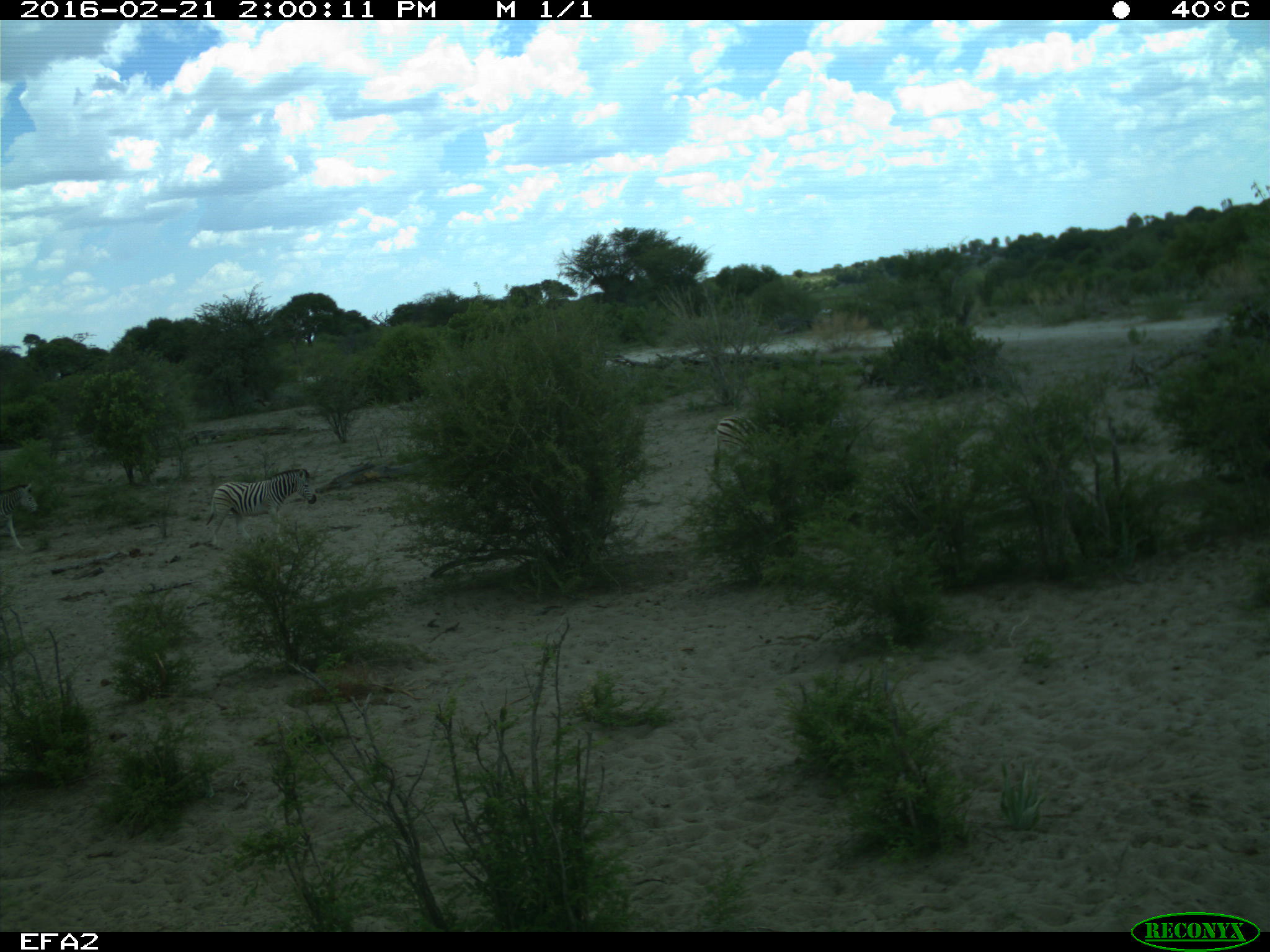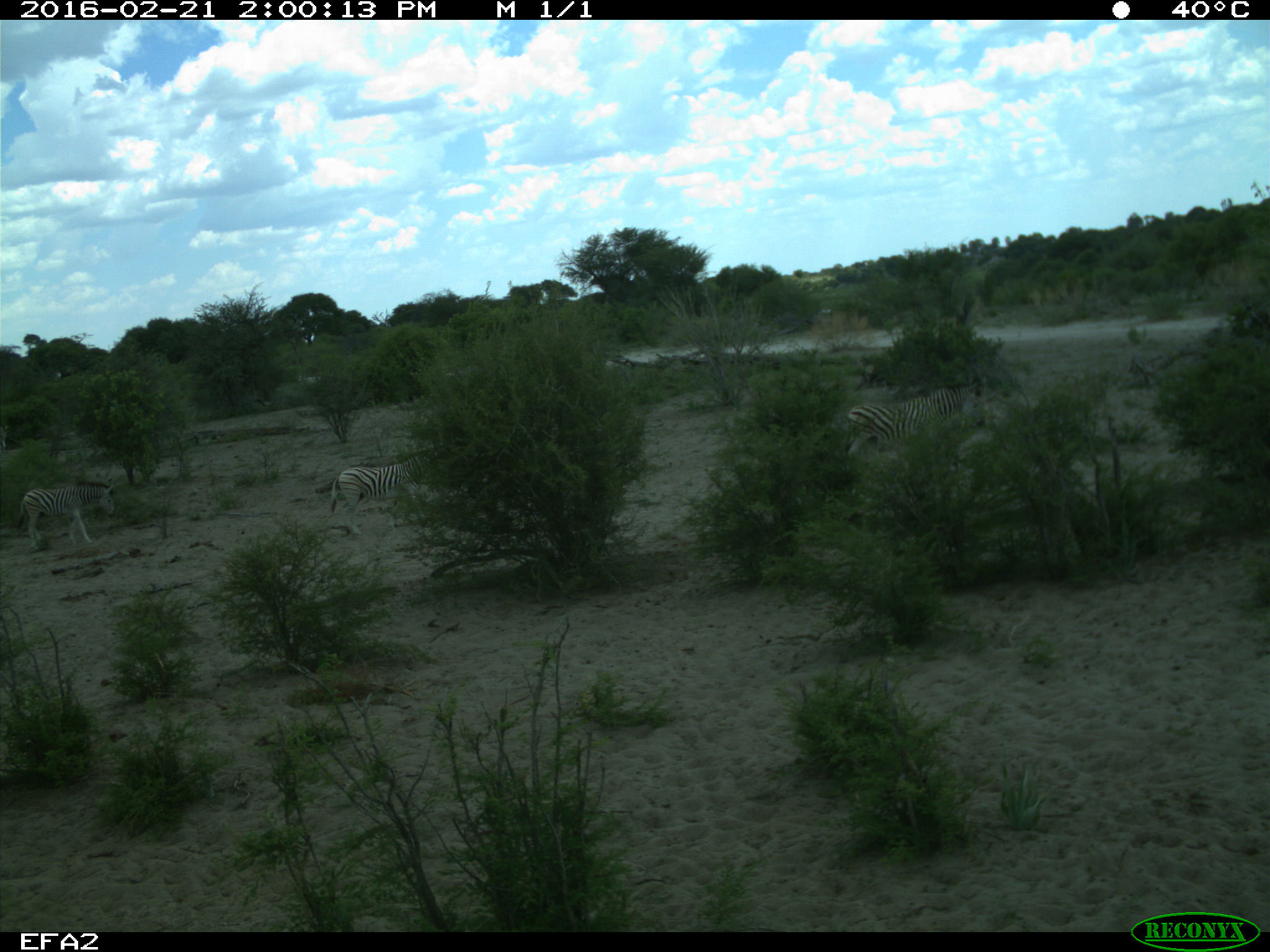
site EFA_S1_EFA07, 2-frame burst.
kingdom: Animalia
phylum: Chordata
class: Mammalia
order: Perissodactyla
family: Equidae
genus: Equus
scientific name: Equus quagga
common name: plains zebra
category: zebraplains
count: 3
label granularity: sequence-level